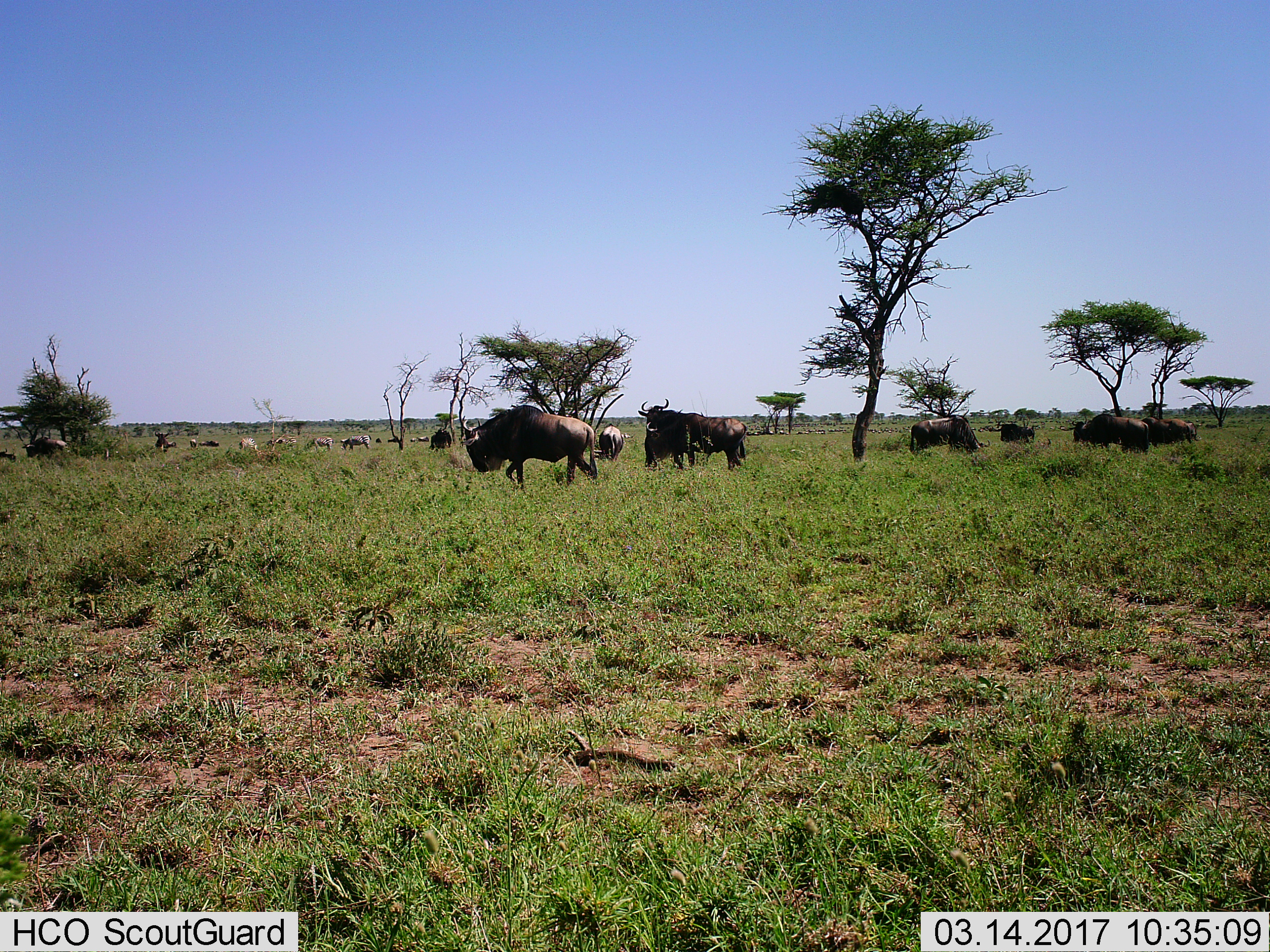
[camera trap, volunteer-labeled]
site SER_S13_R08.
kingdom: Animalia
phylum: Chordata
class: Mammalia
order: Artiodactyla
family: Bovidae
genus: Connochaetes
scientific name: Connochaetes taurinus taurinus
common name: blue wildebeest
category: wildebeestblue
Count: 11-50.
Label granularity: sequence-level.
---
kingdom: Animalia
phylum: Chordata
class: Mammalia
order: Perissodactyla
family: Equidae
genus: Equus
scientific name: Equus quagga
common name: plains zebra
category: zebraplains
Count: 10.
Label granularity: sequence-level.